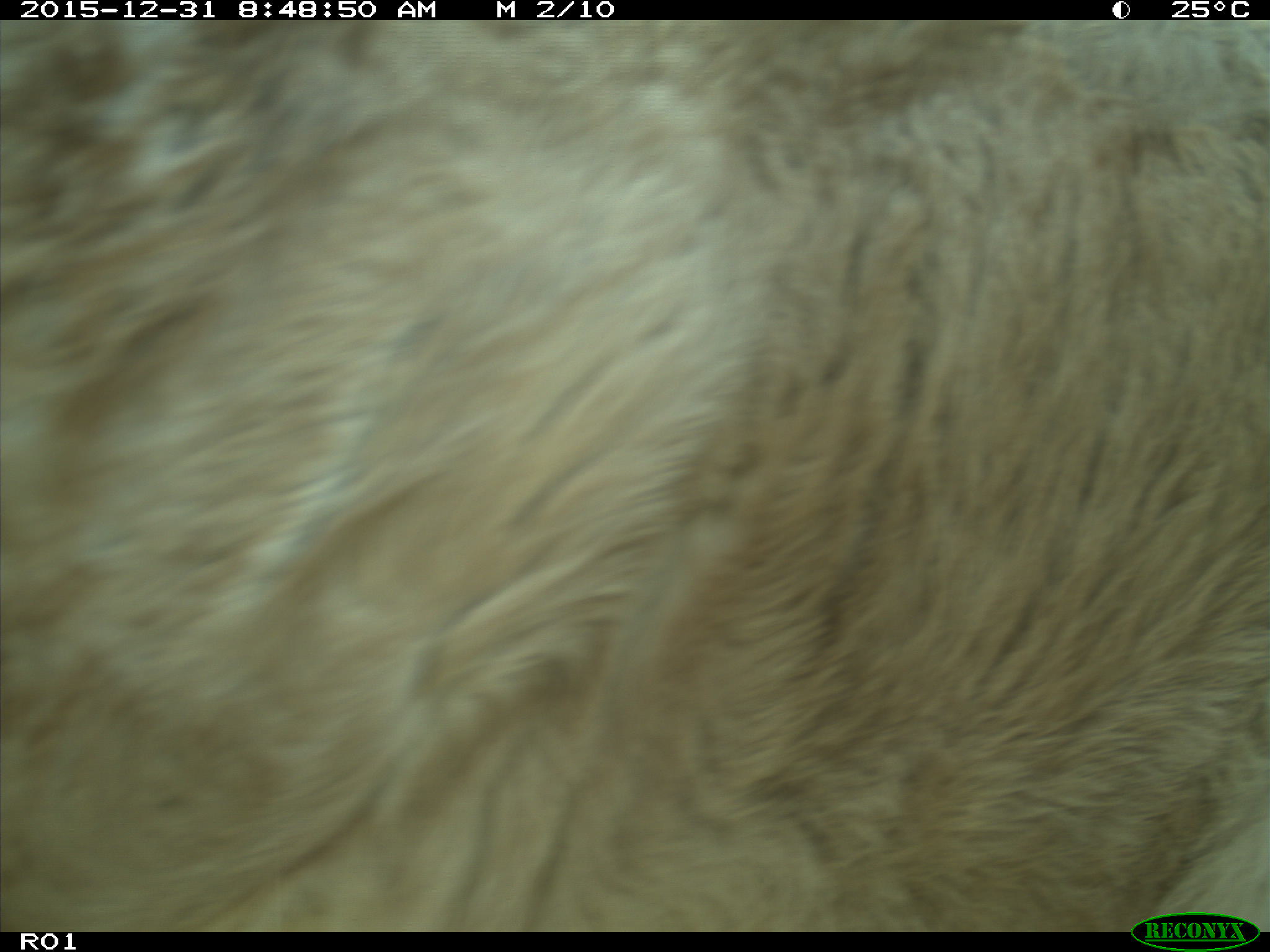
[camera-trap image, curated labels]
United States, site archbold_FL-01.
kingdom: Animalia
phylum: Chordata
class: Mammalia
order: Artiodactyla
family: Bovidae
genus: Bos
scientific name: Bos taurus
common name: domestic cow